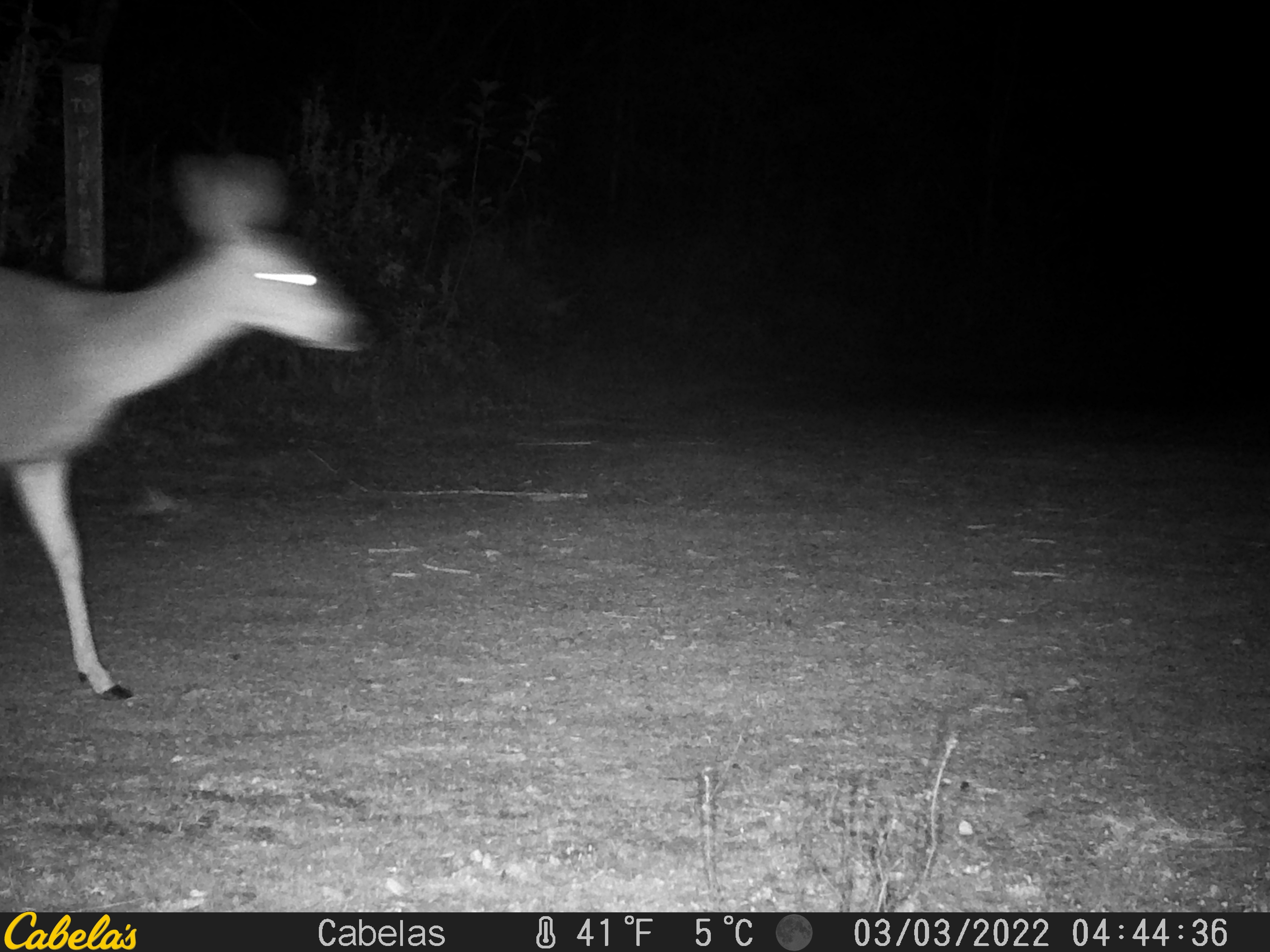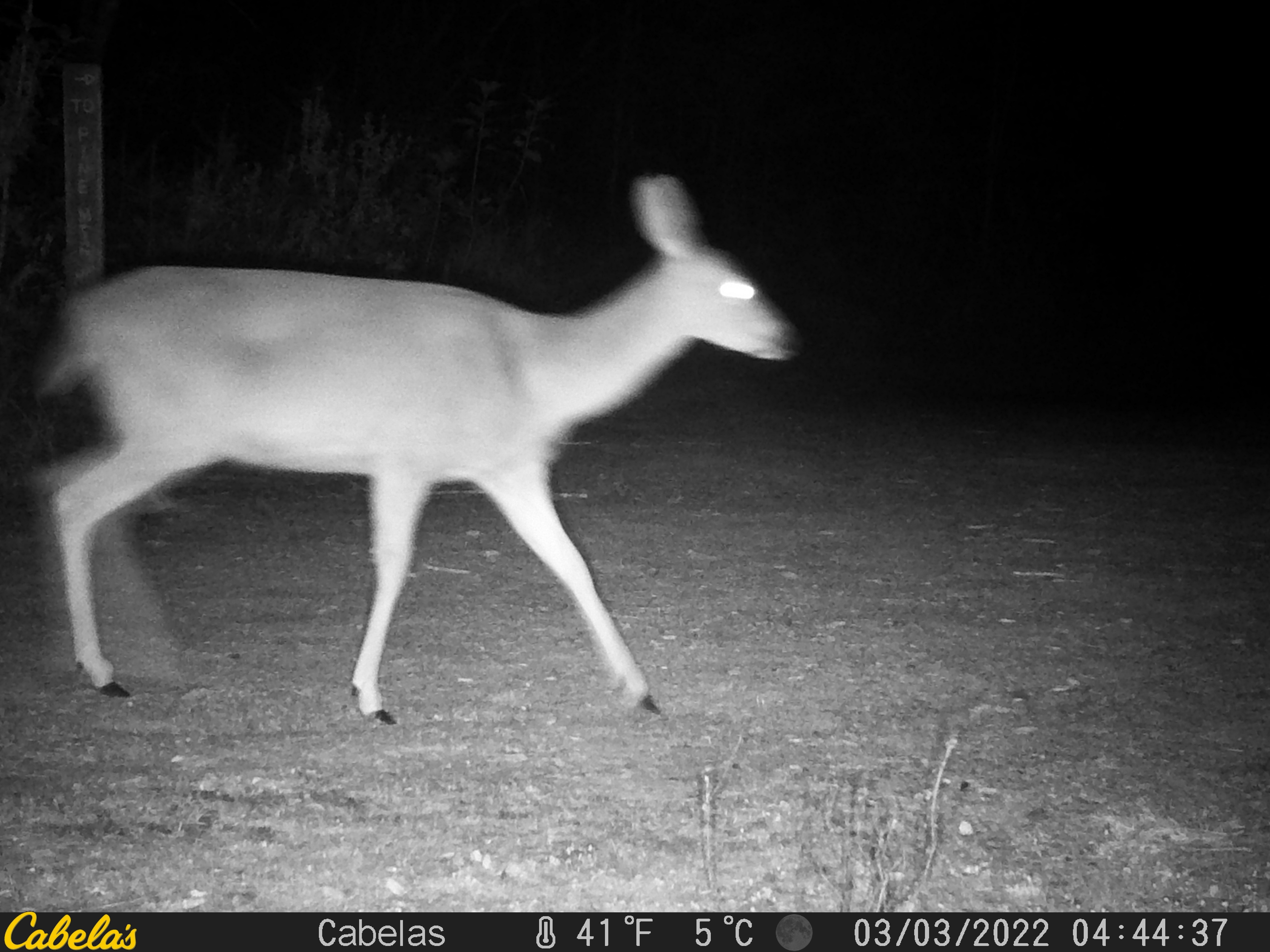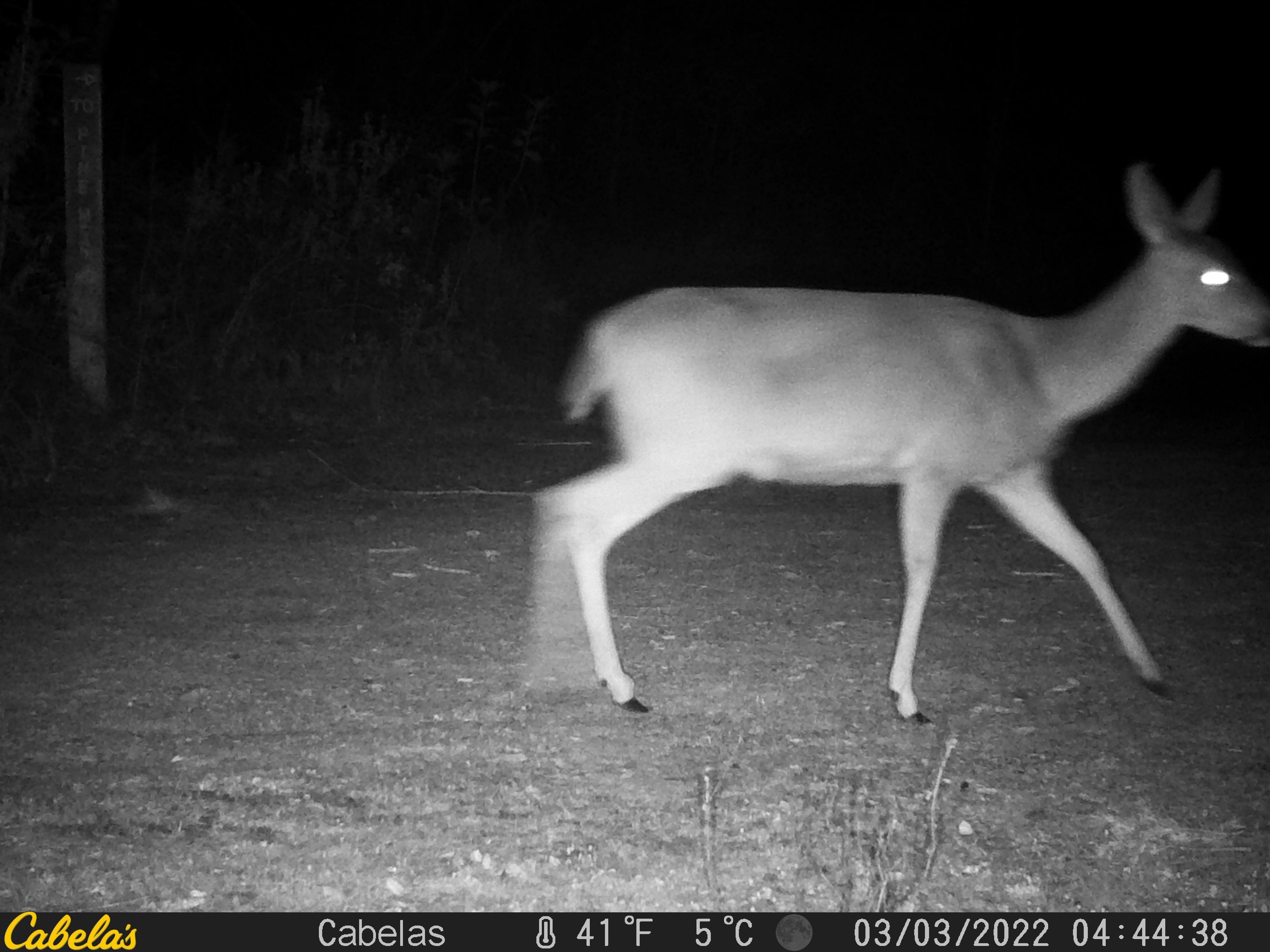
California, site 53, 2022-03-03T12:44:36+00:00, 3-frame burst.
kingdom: Animalia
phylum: Chordata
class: Mammalia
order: Artiodactyla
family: Cervidae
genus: Odocoileus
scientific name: Odocoileus hemionus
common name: mule deer